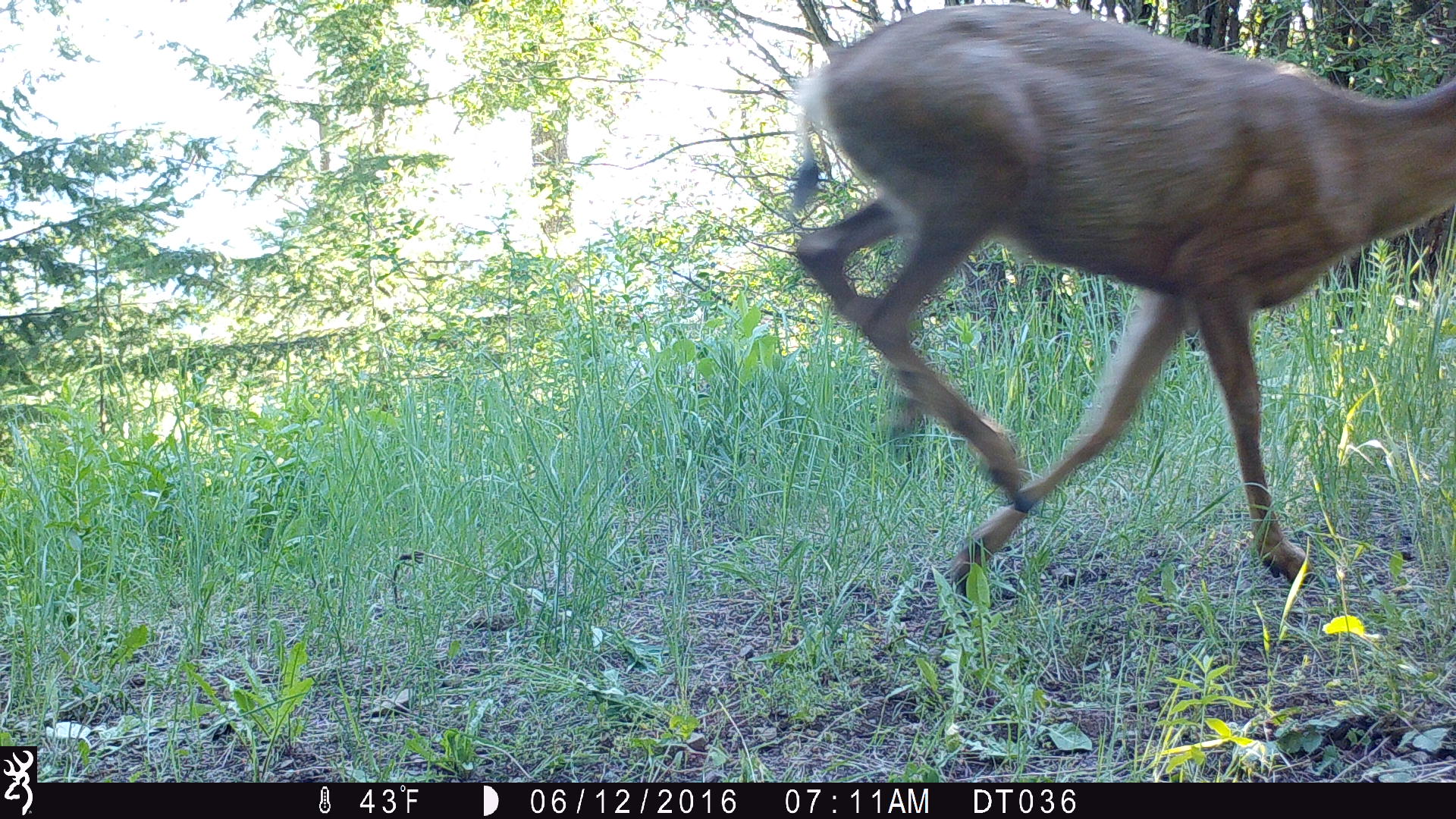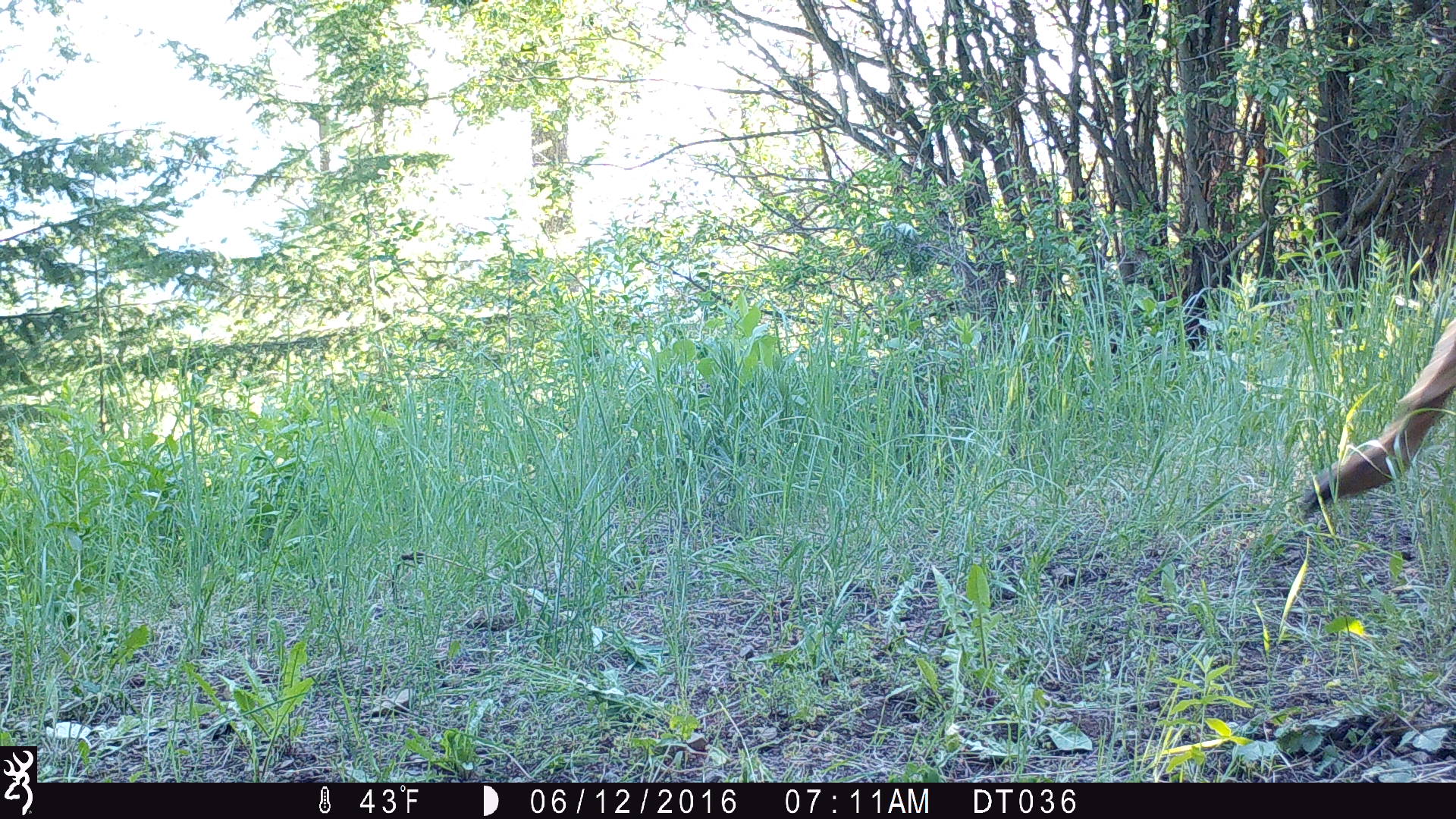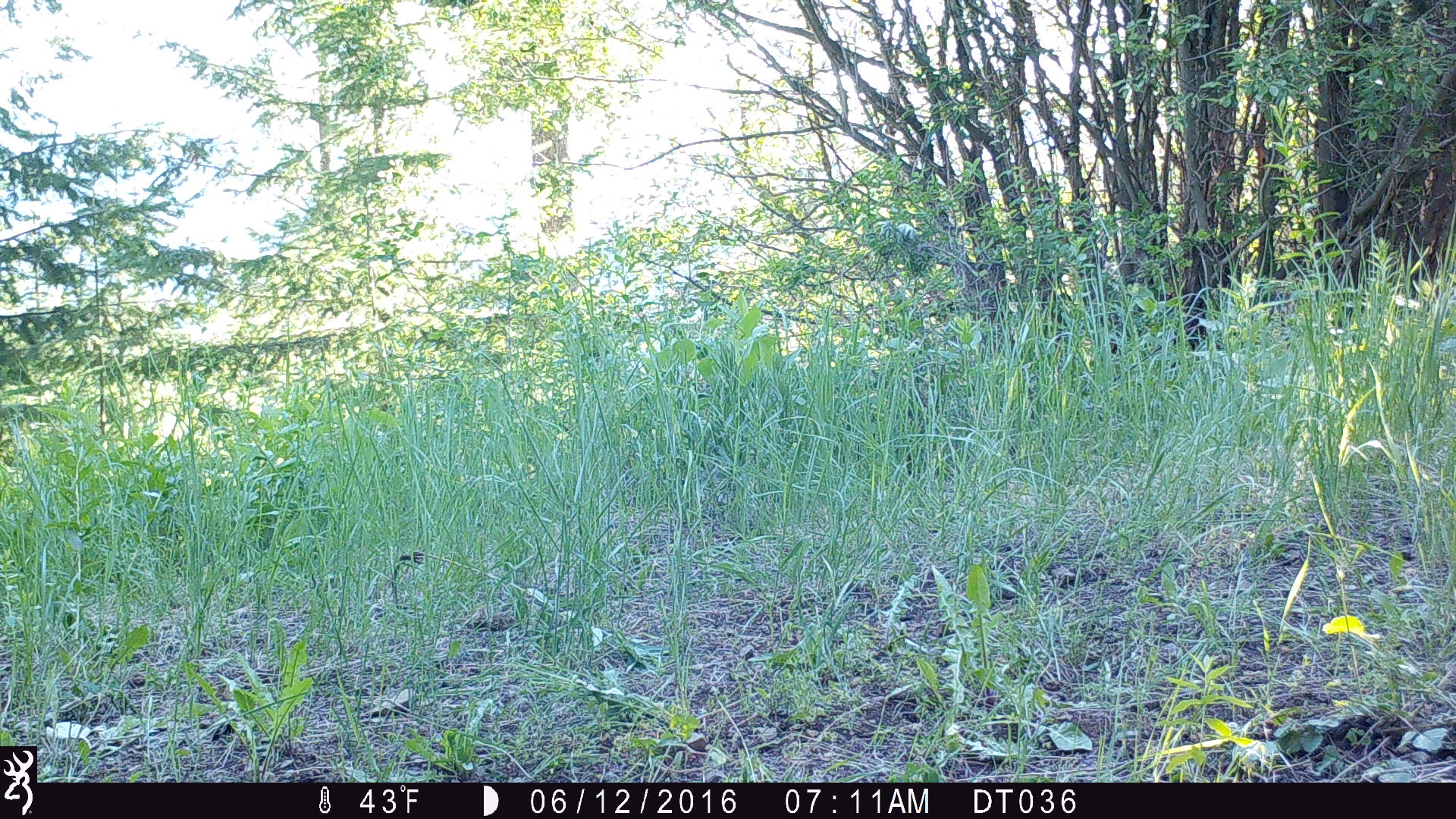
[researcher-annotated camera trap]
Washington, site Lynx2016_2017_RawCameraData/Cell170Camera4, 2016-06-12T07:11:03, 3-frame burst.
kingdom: Animalia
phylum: Chordata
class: Mammalia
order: Artiodactyla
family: Cervidae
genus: Odocoileus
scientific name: Odocoileus hemionus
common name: mule deer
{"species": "Odocoileus hemionus (mule deer)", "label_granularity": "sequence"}